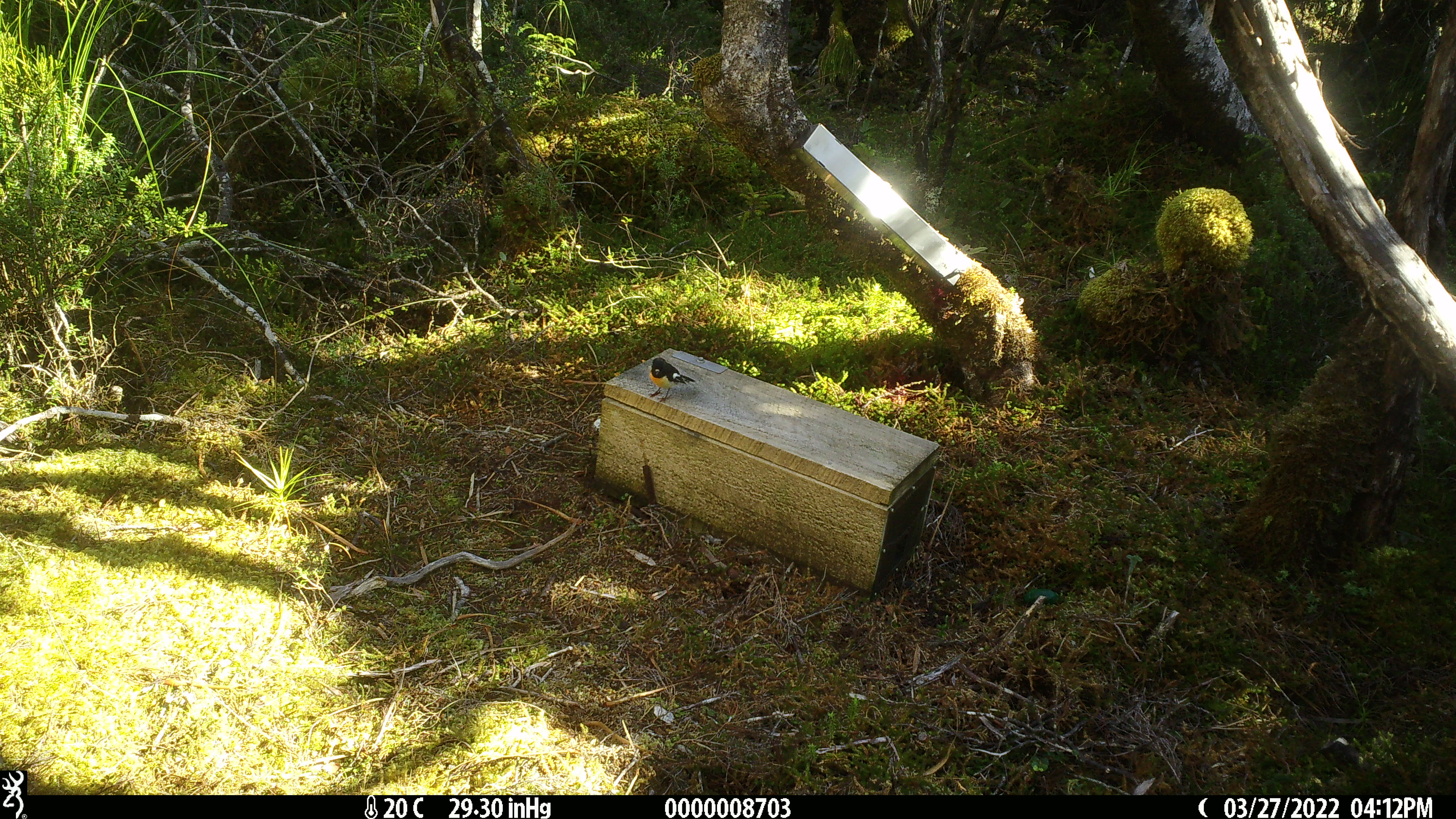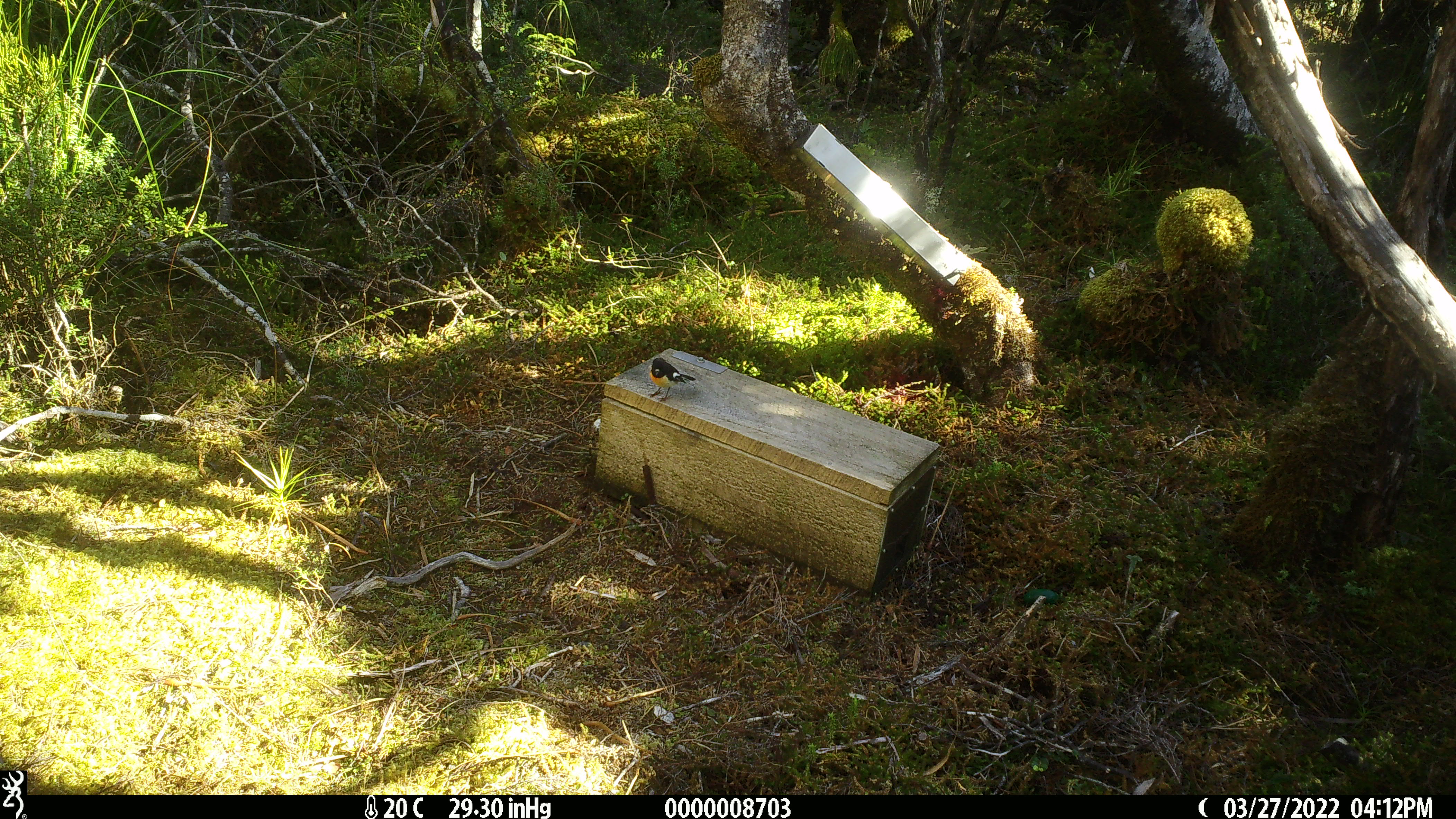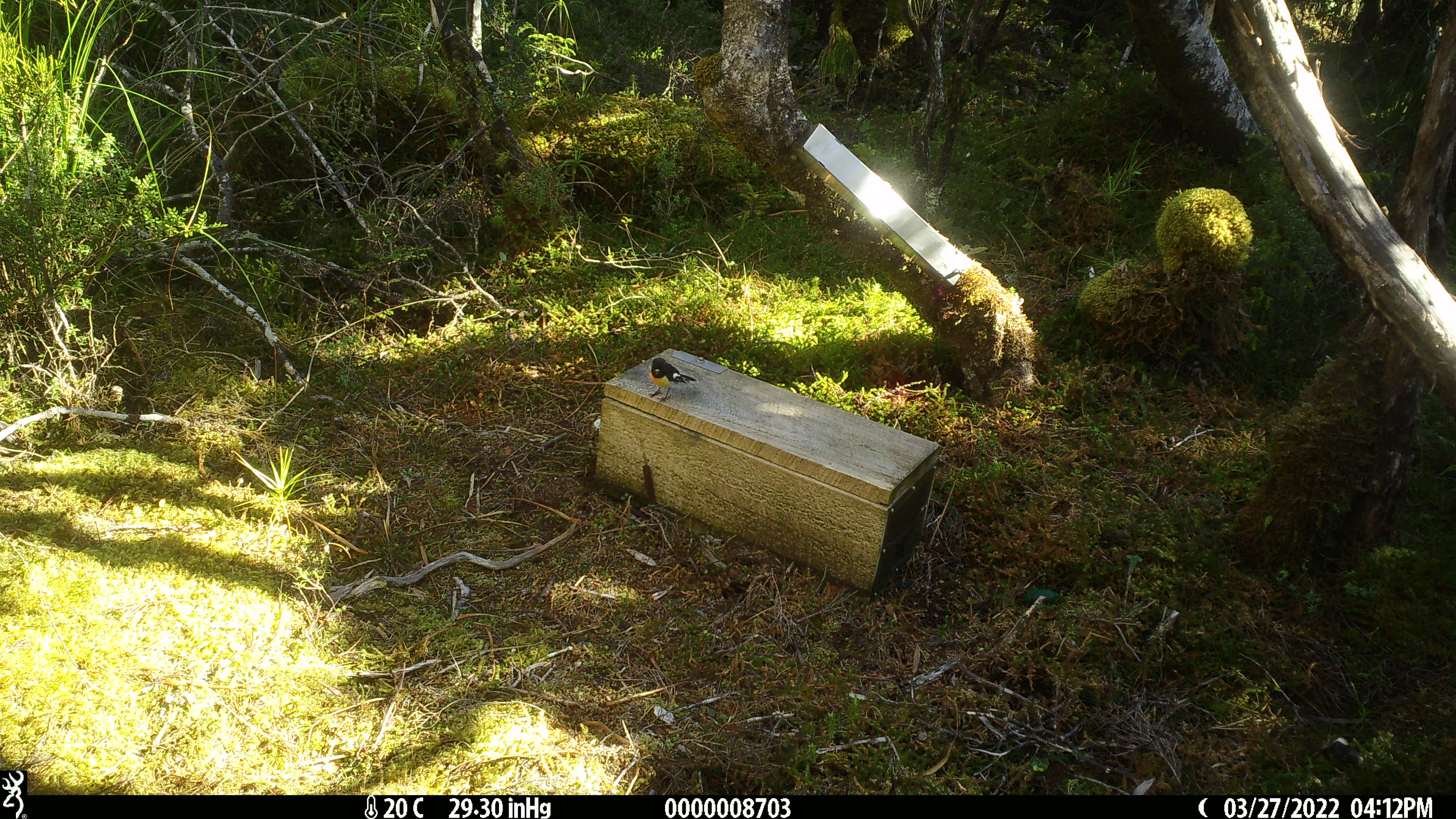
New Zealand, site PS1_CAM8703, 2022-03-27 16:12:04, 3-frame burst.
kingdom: Animalia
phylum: Chordata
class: Aves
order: Passeriformes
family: Petroicidae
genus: Petroica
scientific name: Petroica macrocephala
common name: tomtit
Tomtit (Petroica macrocephala).